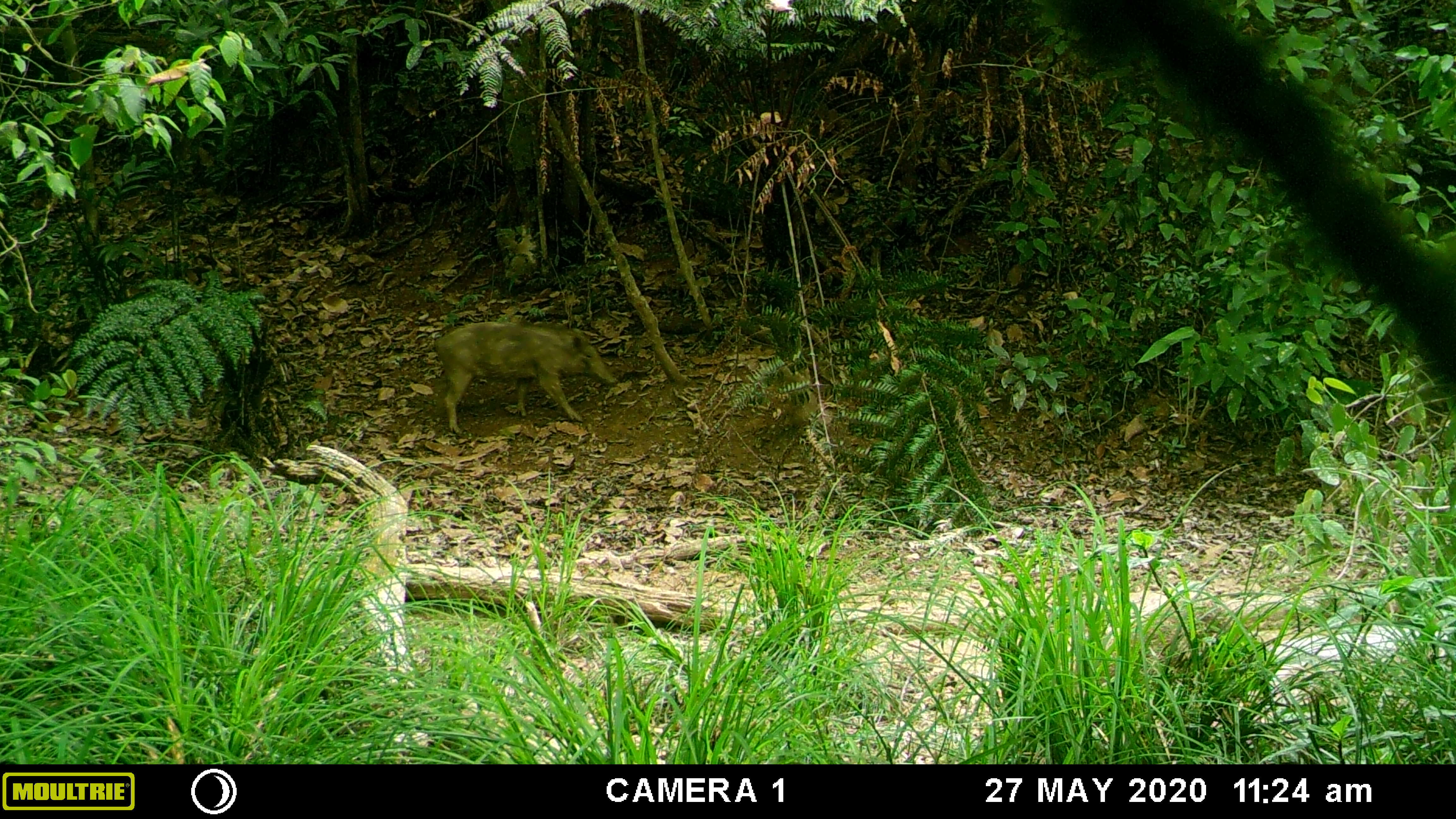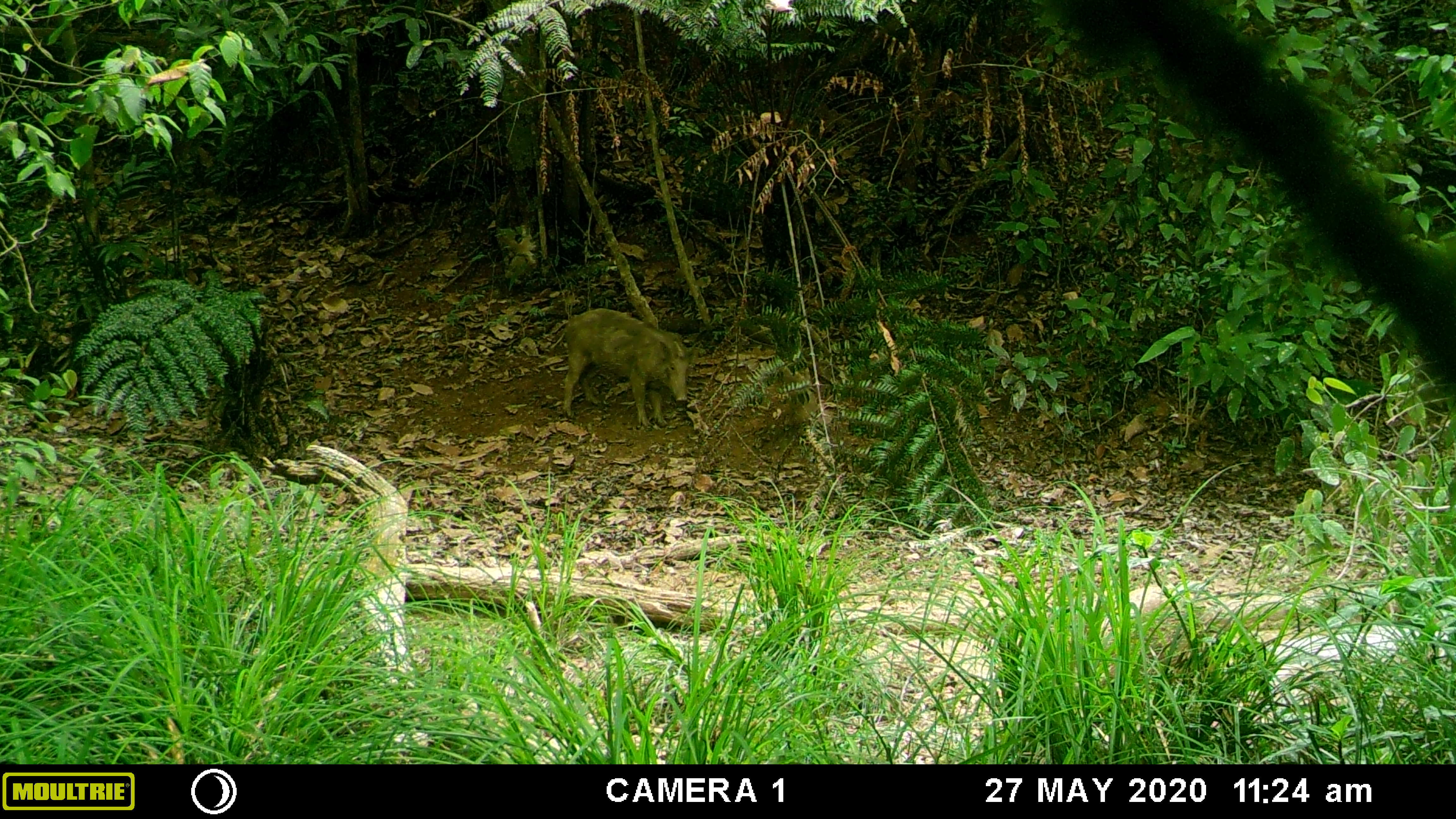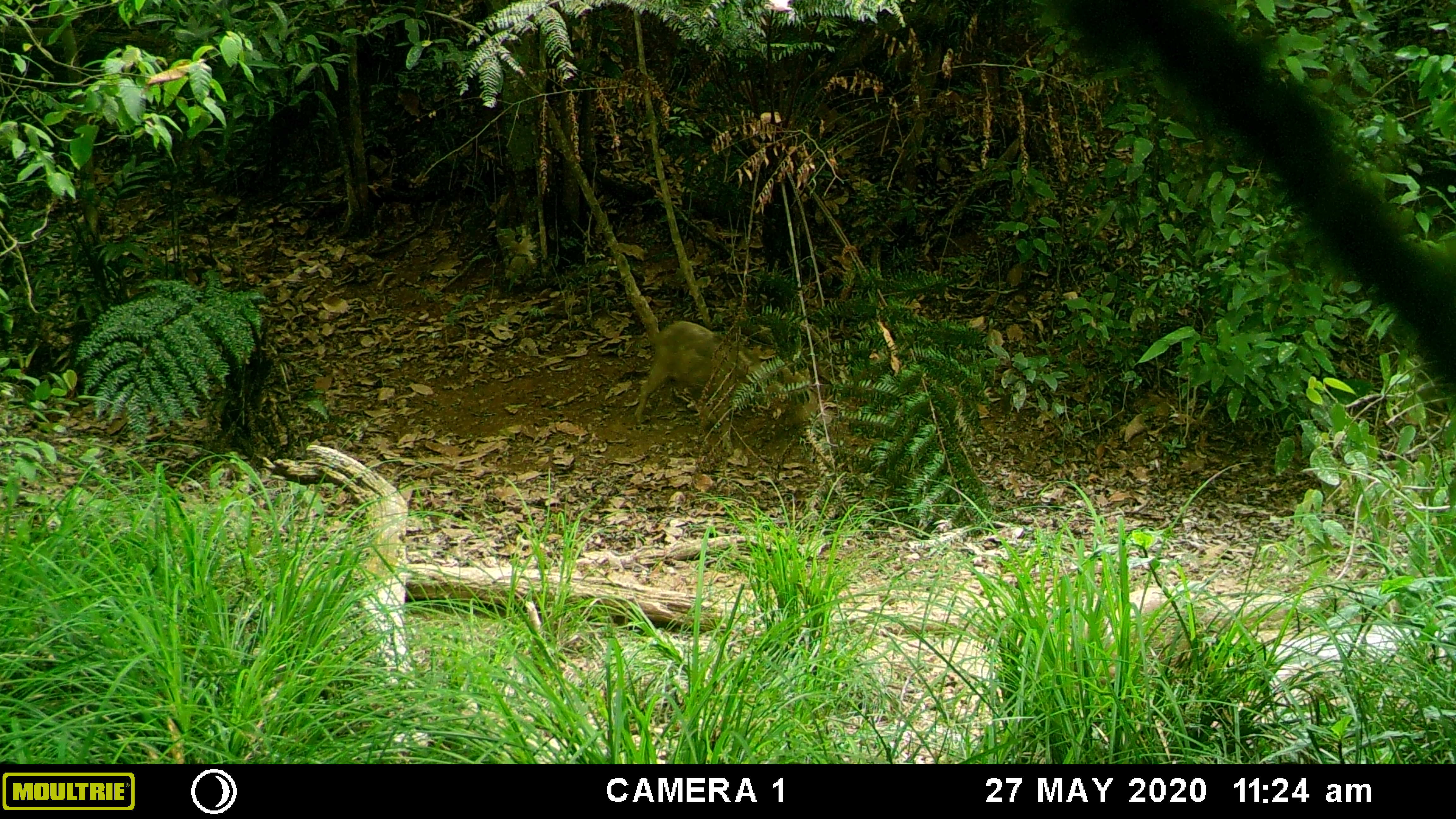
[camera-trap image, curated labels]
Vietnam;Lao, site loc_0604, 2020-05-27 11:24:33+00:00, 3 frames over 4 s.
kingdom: Animalia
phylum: Chordata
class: Mammalia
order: Artiodactyla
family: Suidae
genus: Sus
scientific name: Sus scrofa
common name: eurasian wild pig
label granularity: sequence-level